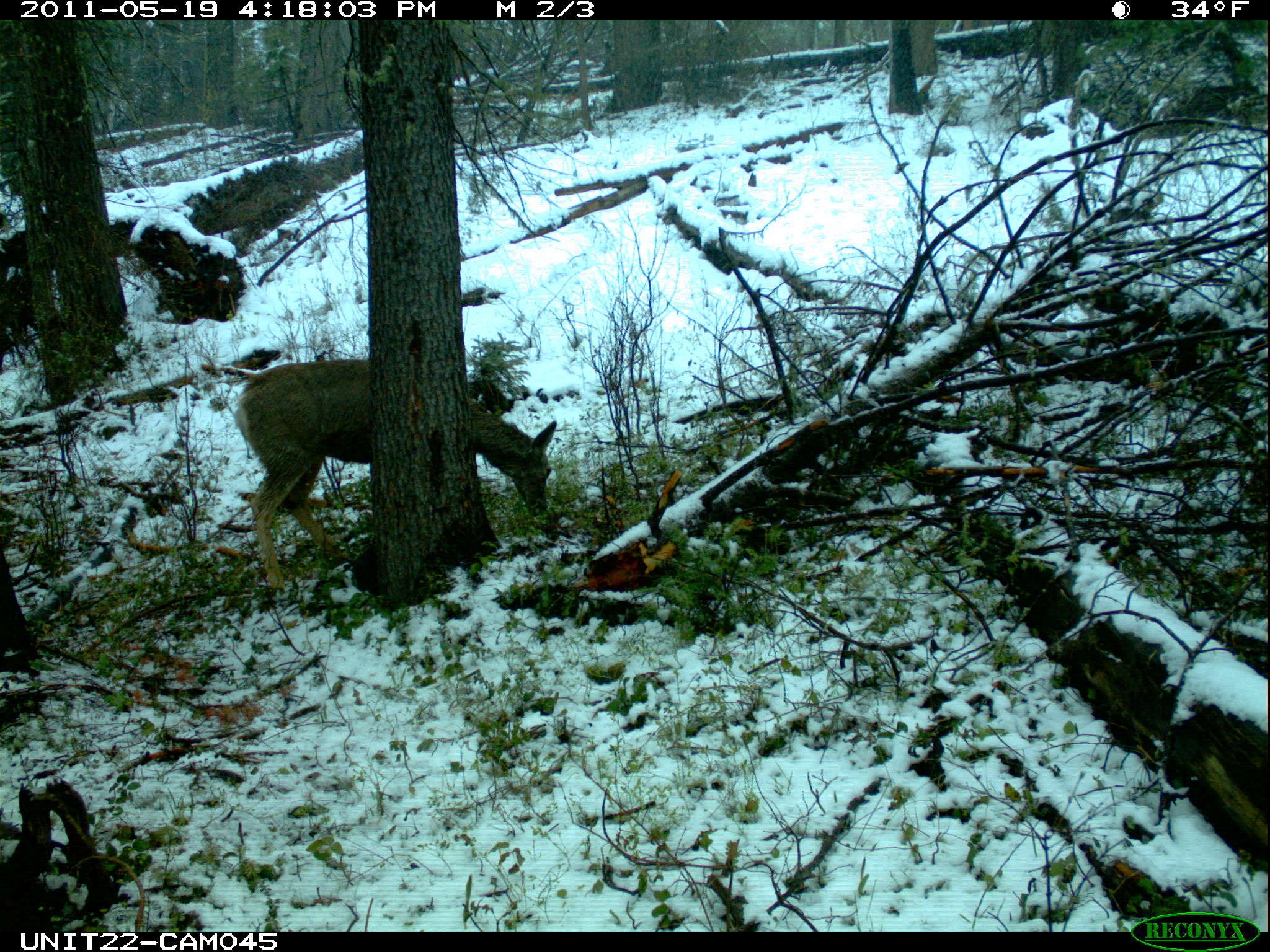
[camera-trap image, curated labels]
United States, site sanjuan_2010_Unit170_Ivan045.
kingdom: Animalia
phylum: Chordata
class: Mammalia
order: Artiodactyla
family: Cervidae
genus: Odocoileus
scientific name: Odocoileus hemionus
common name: mule deer